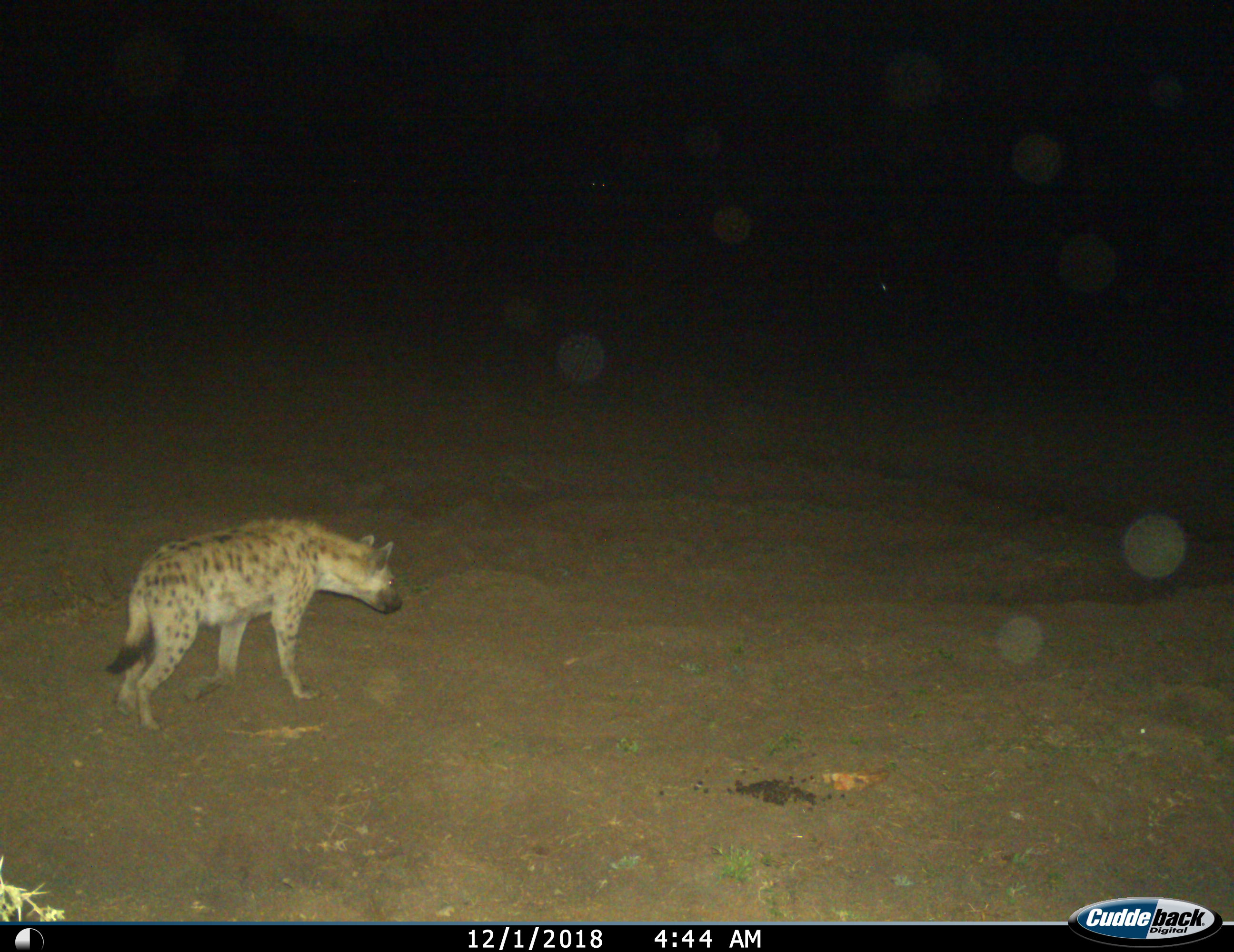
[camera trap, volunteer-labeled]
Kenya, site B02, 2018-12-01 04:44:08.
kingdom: Animalia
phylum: Chordata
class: Mammalia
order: Carnivora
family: Hyaenidae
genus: Crocuta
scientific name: Crocuta crocuta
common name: spotted hyena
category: hyenaspotted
Hyenaspotted (spotted hyena) (Crocuta crocuta), count 1. Behavior (volunteer vote fractions): standing 10%, resting 0%, moving 90%, interacting 0%. Young present (vote fraction): 0%. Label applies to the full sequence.